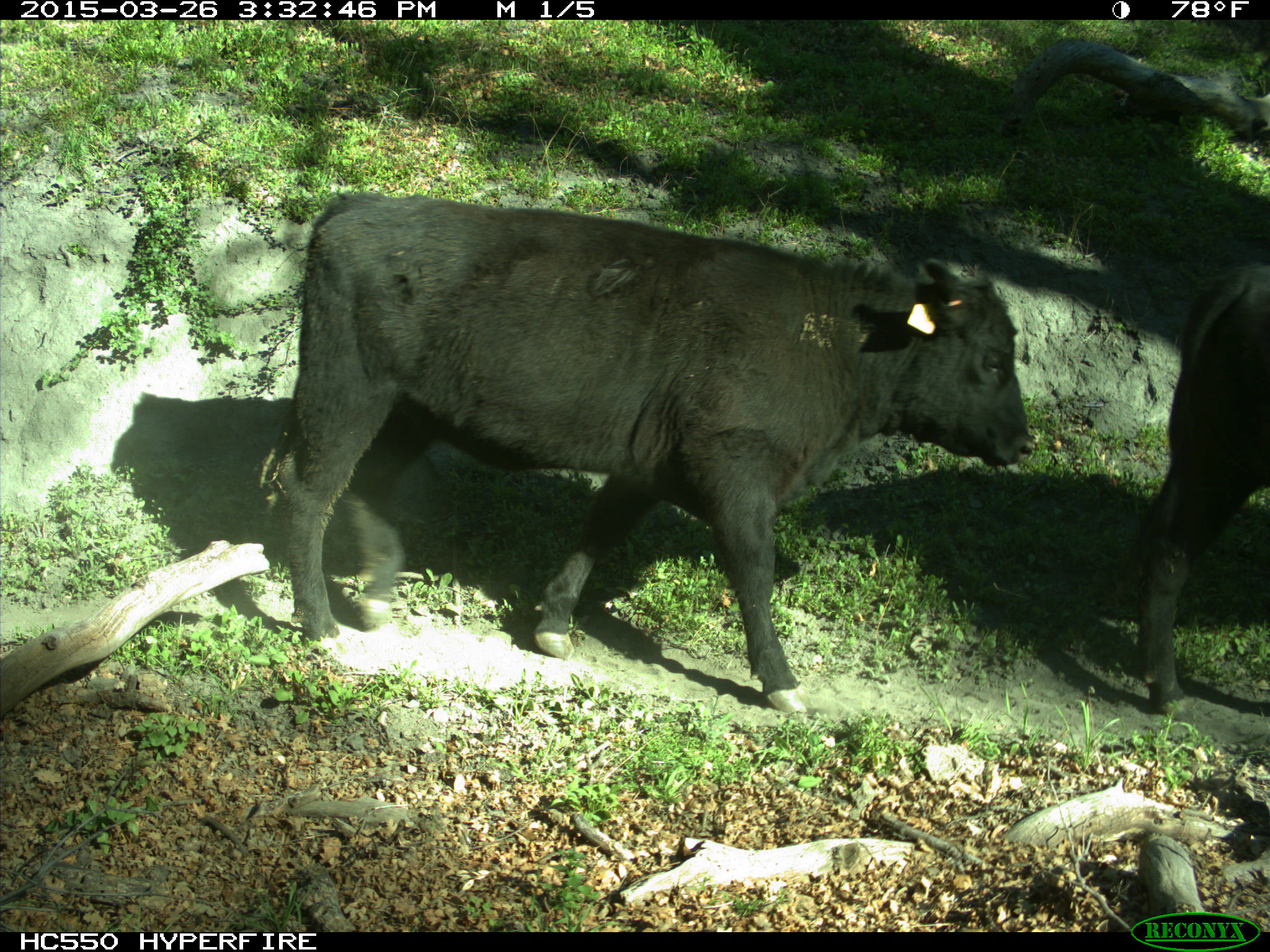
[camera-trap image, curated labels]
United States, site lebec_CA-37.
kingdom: Animalia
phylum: Chordata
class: Mammalia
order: Artiodactyla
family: Bovidae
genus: Bos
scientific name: Bos taurus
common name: domestic cow